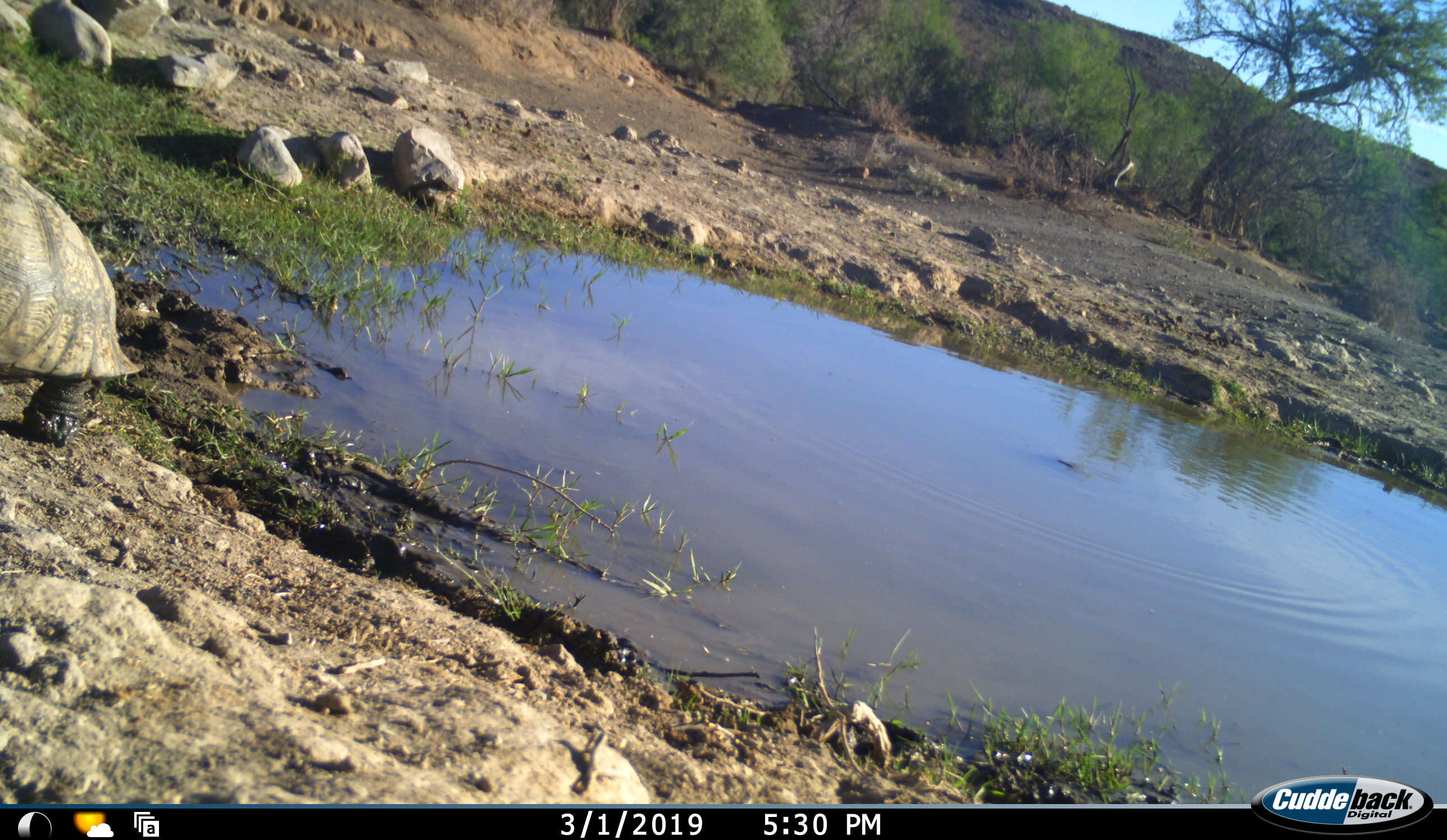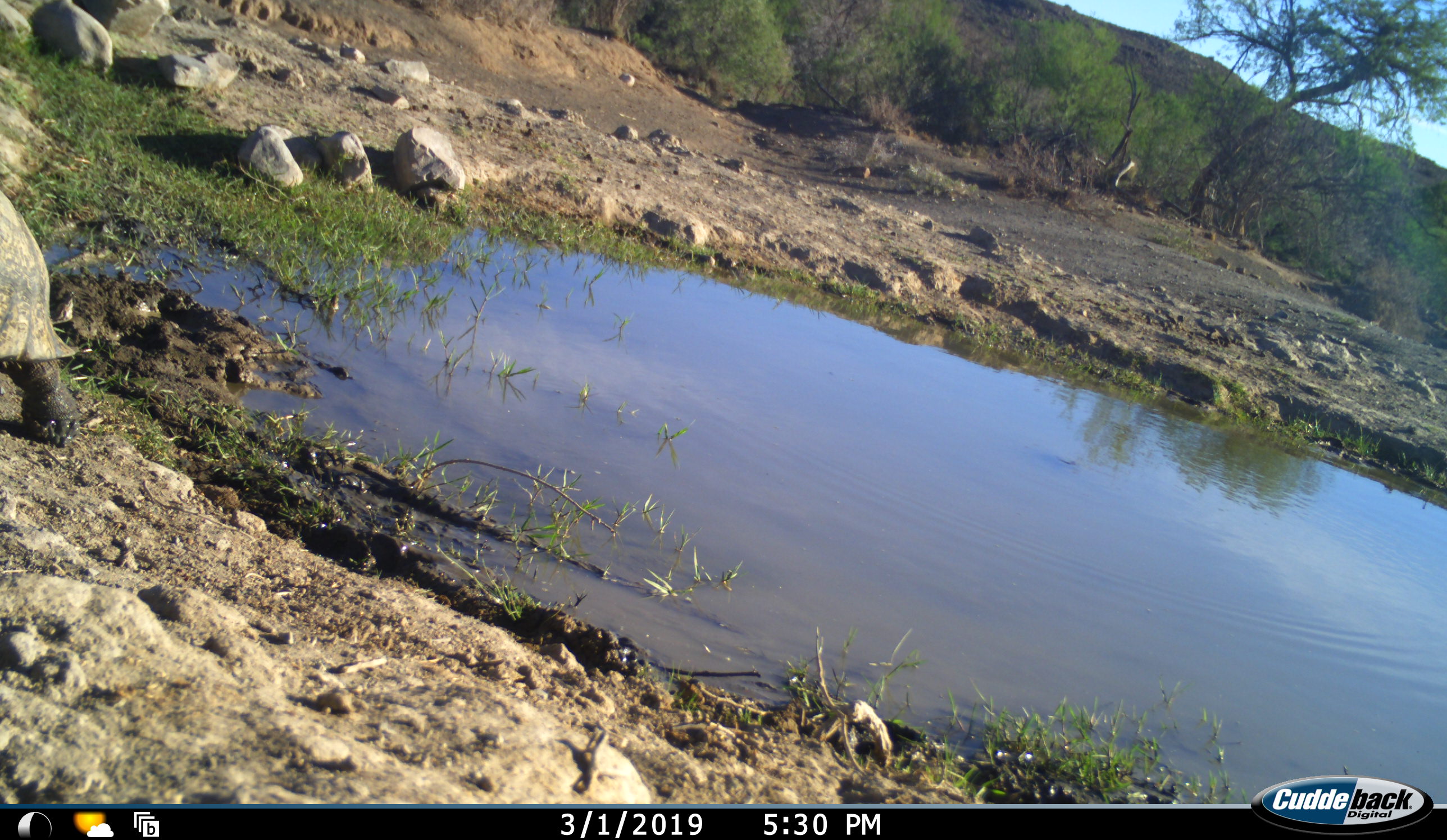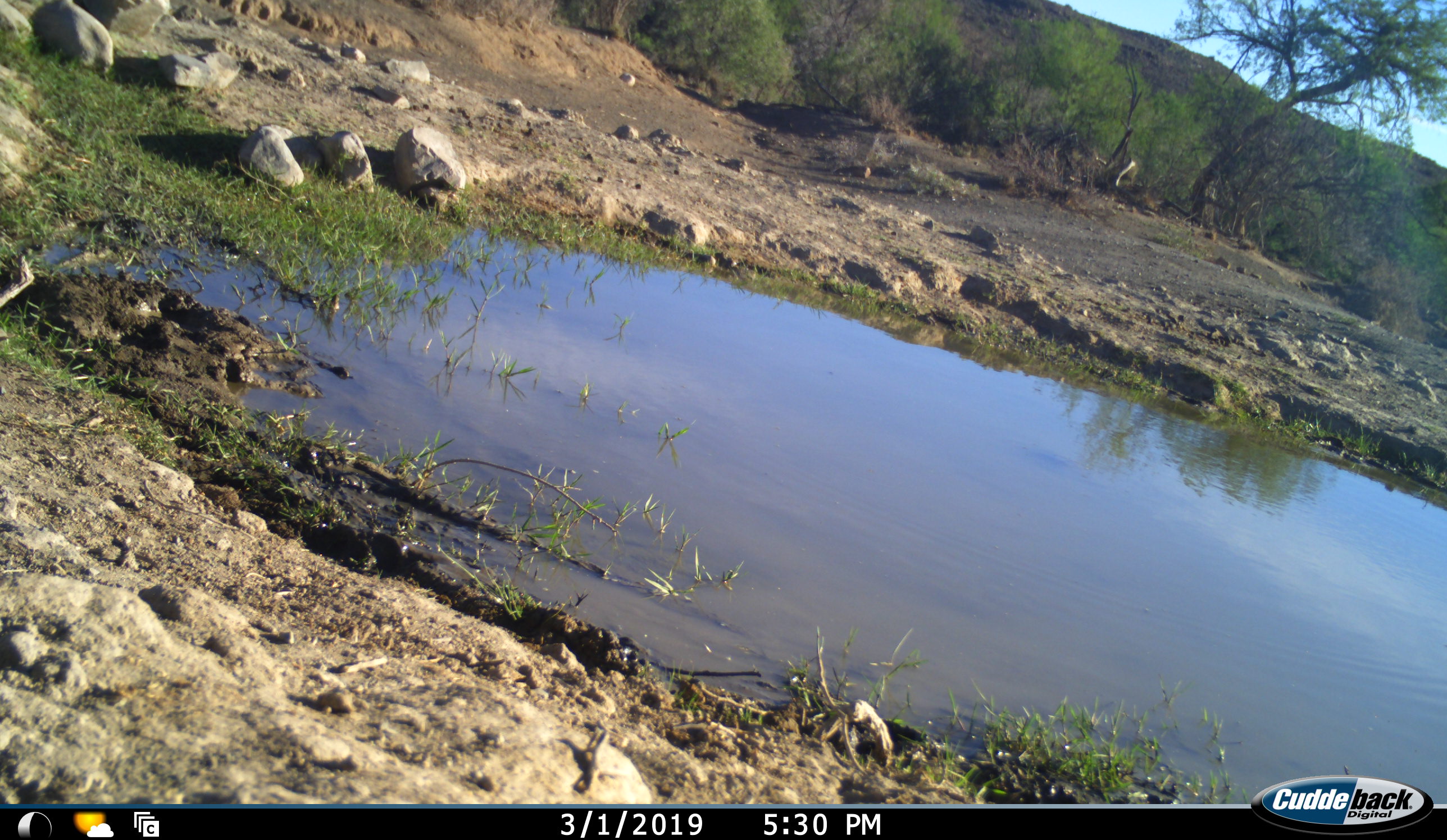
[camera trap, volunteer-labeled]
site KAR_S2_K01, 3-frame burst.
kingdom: Animalia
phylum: Chordata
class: Reptilia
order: Testudines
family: Testudinidae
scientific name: Testudinidae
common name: tortoise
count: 1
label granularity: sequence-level